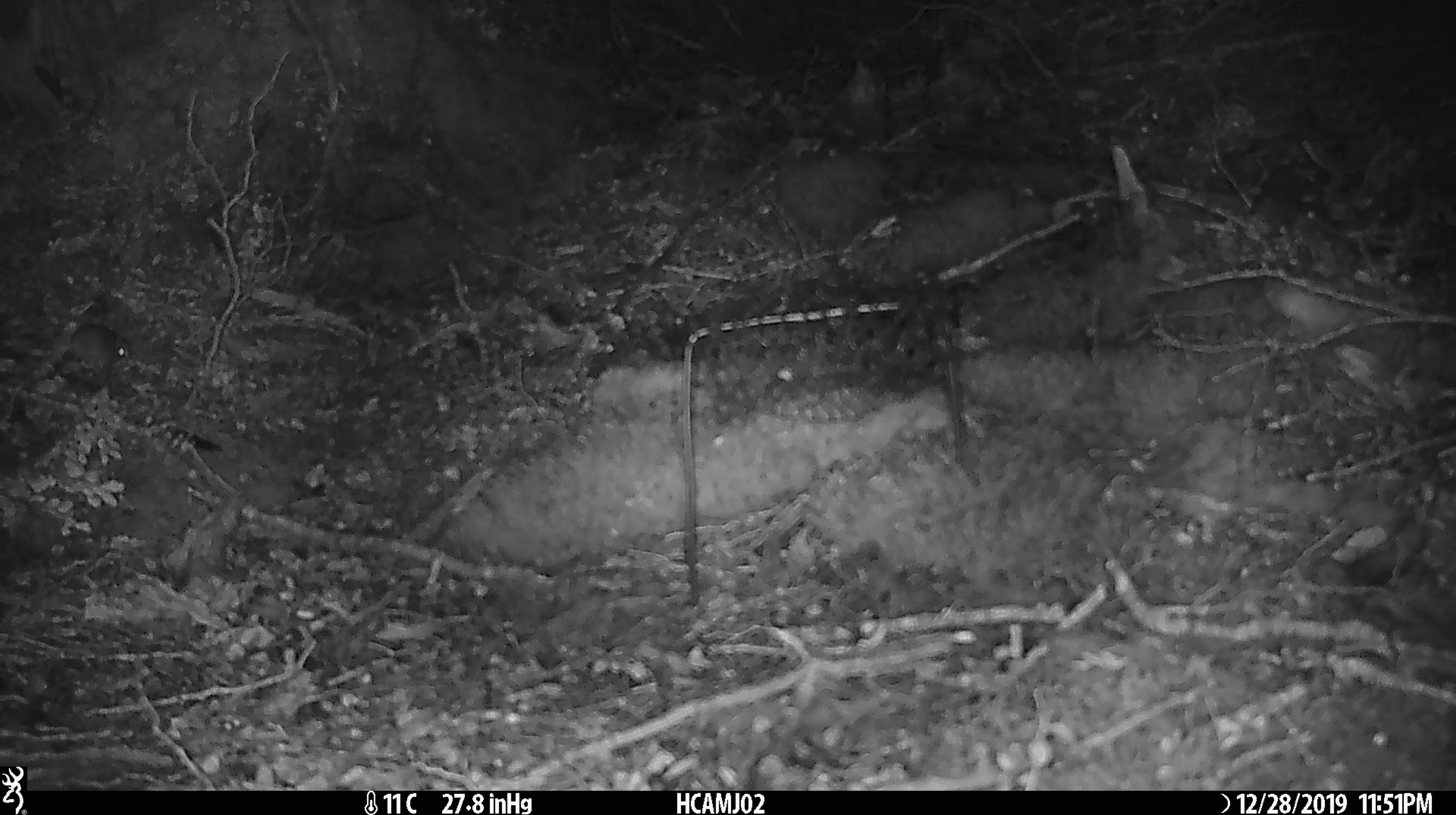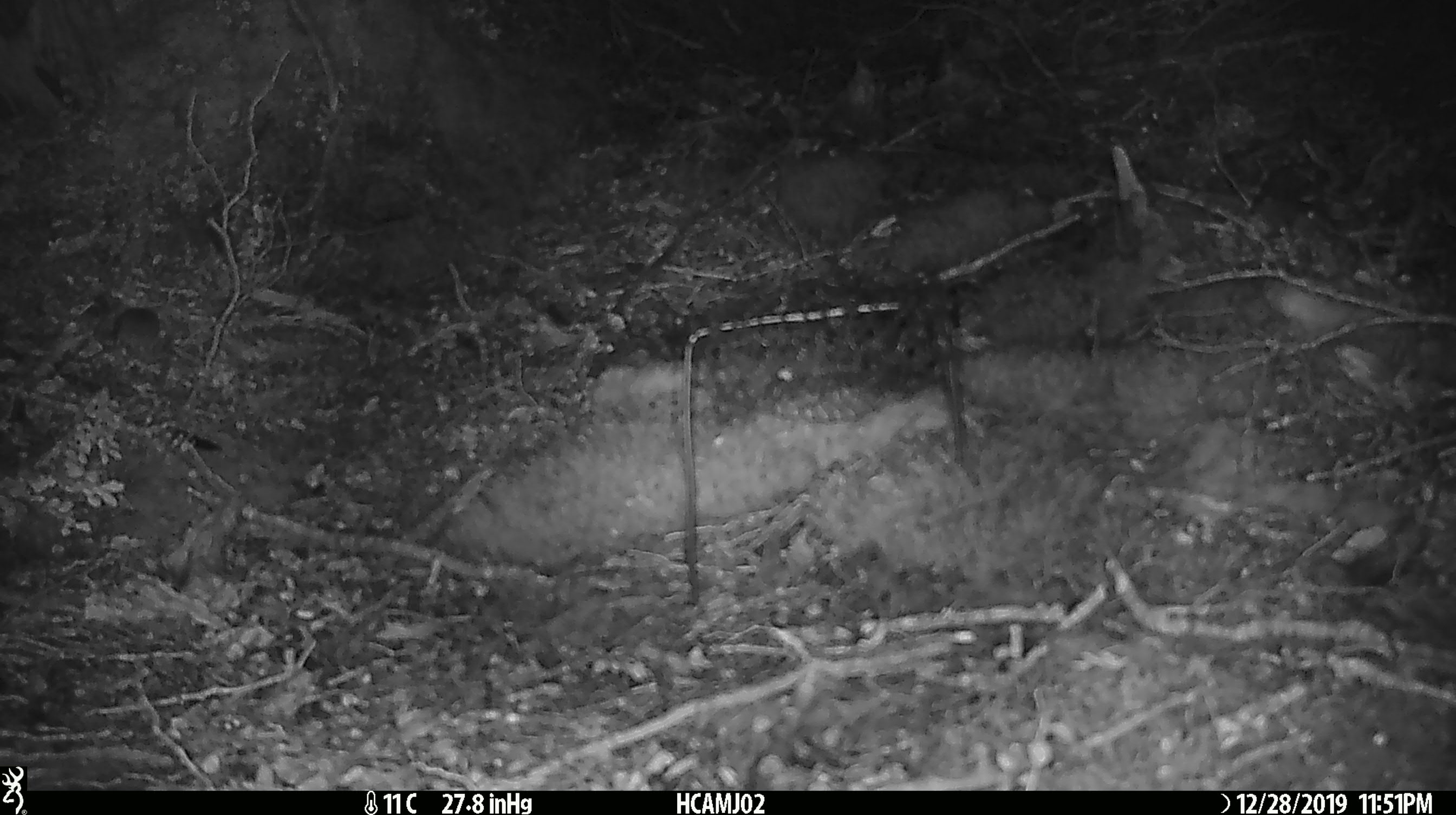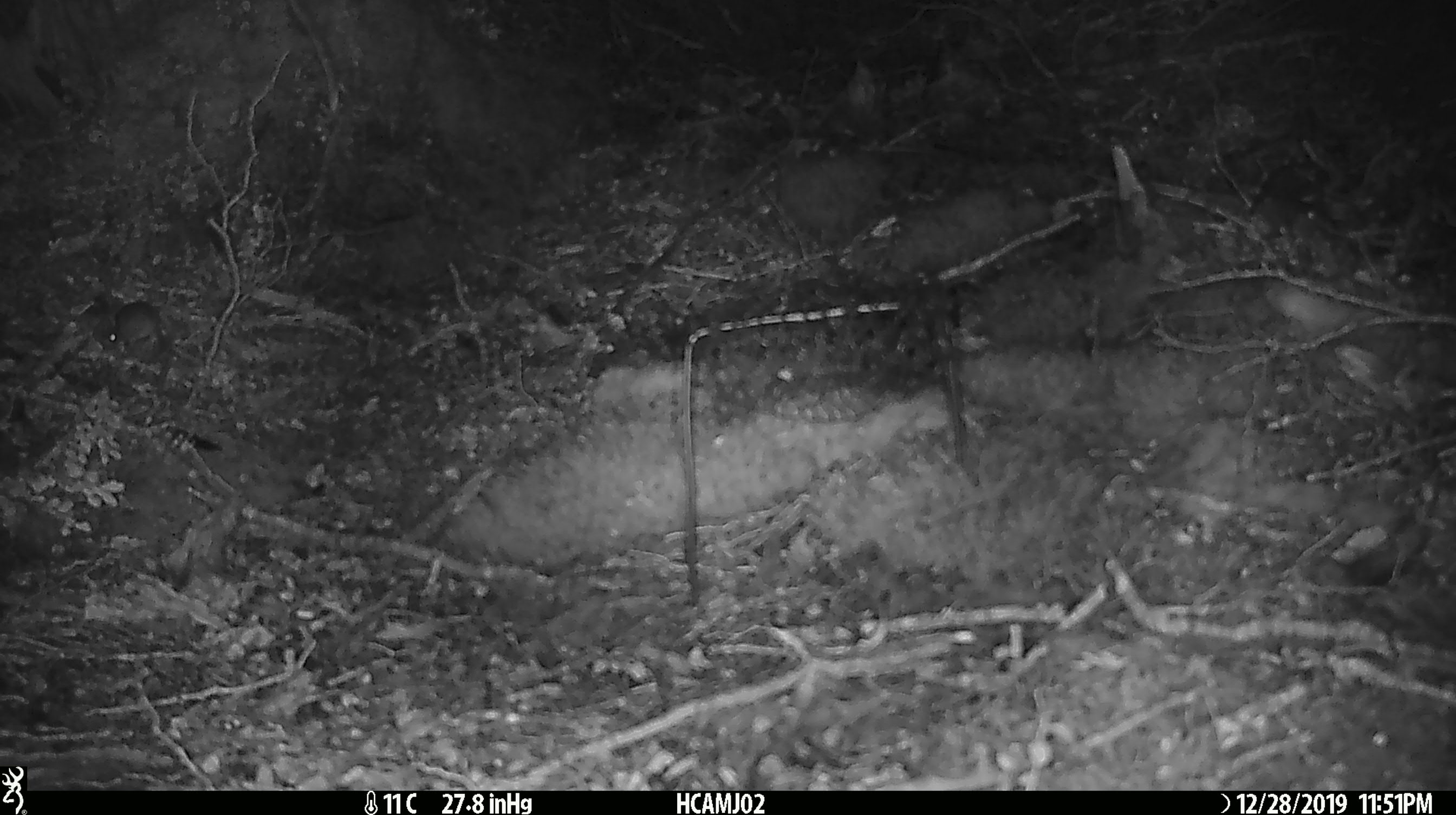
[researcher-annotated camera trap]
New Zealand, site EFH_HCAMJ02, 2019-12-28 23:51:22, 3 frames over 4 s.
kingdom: Animalia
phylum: Chordata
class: Mammalia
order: Rodentia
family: Muridae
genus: Mus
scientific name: Mus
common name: mouse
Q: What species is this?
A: Mouse (Mus).